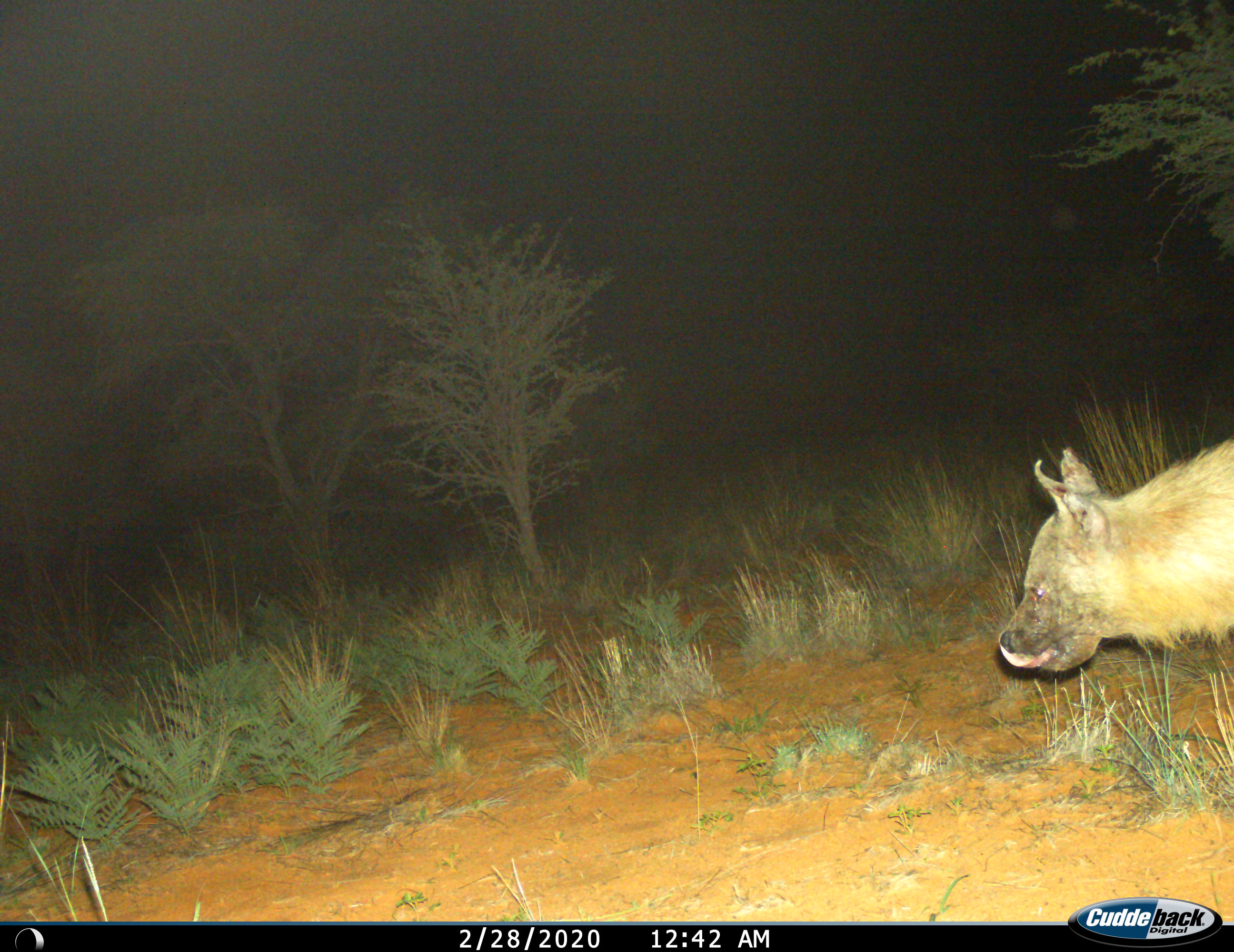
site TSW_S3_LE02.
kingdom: Animalia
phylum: Chordata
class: Mammalia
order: Carnivora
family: Hyaenidae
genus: Parahyaena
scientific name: Parahyaena brunnea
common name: brown hyena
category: hyenabrown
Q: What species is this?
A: Hyenabrown (brown hyena) (Parahyaena brunnea).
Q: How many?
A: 1.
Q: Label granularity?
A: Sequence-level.